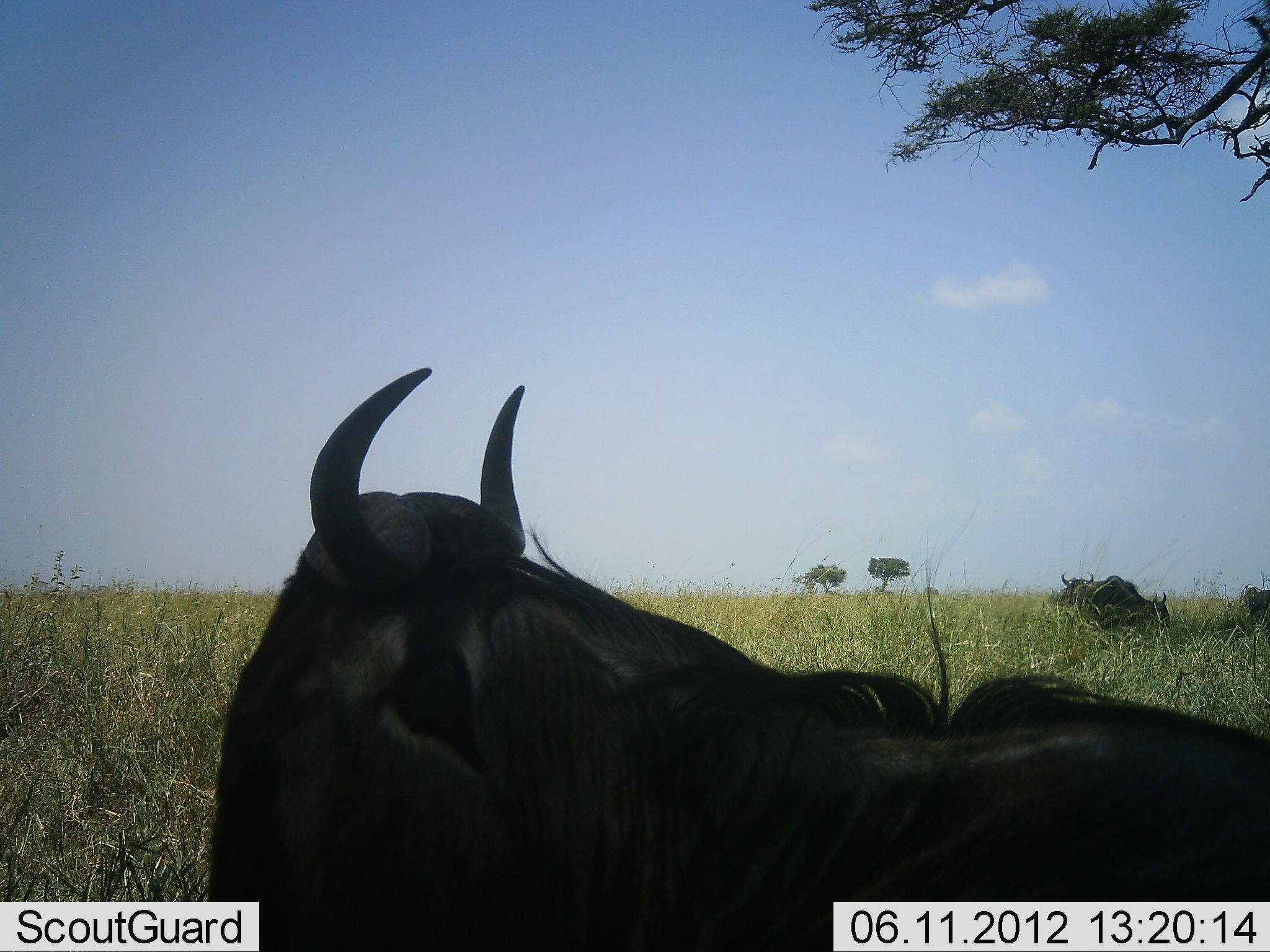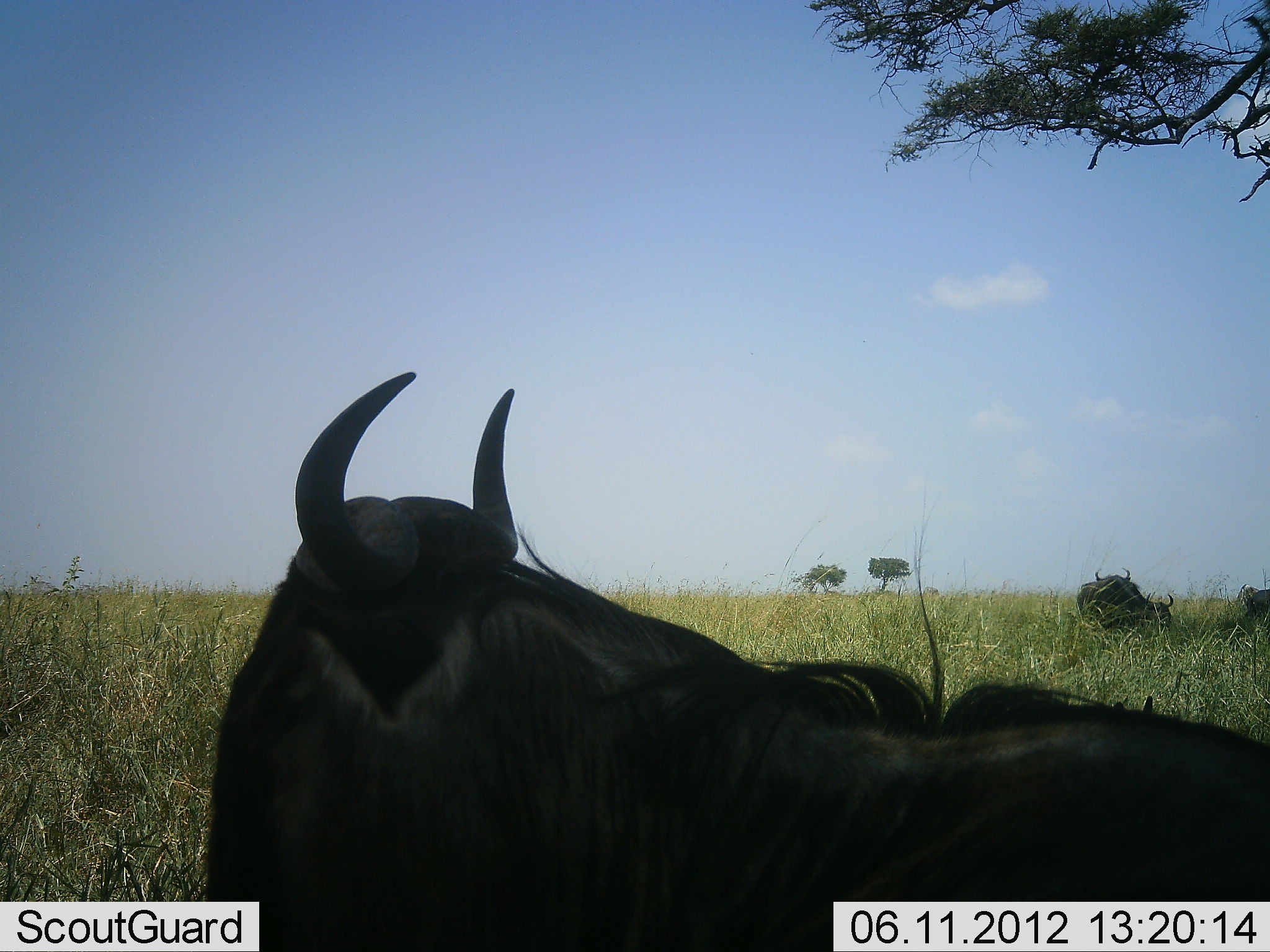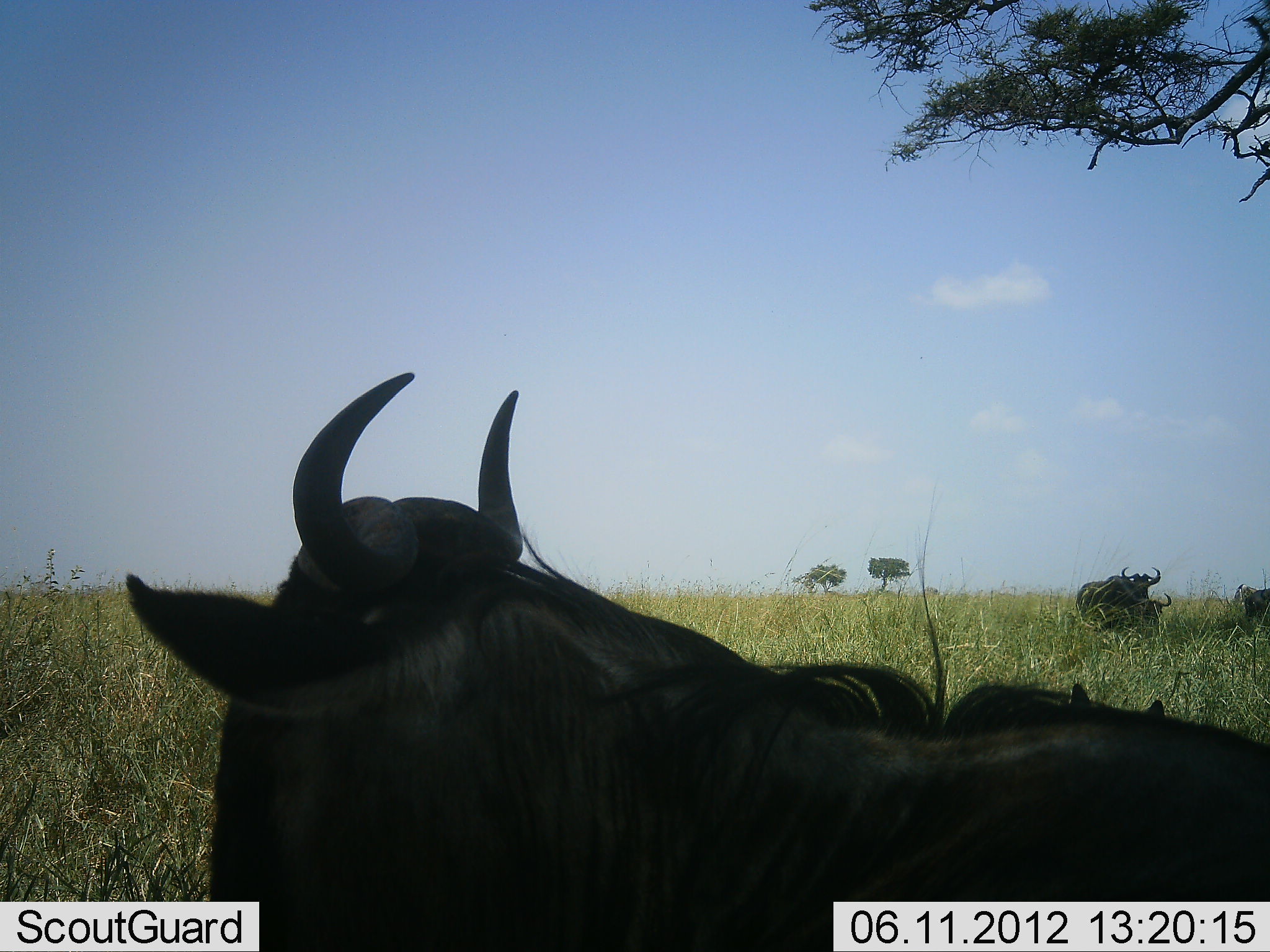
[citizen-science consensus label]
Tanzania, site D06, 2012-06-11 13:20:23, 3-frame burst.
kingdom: Animalia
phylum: Chordata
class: Mammalia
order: Artiodactyla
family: Bovidae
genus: Connochaetes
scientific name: Connochaetes taurinus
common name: blue wildebeest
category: wildebeest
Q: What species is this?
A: Wildebeest (blue wildebeest) (Connochaetes taurinus).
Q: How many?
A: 4.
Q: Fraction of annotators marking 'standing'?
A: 50%.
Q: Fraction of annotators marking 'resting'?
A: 70%.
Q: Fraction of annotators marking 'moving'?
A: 0%.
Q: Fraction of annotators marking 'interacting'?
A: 0%.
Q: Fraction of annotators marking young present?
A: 0%.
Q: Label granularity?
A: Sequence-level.